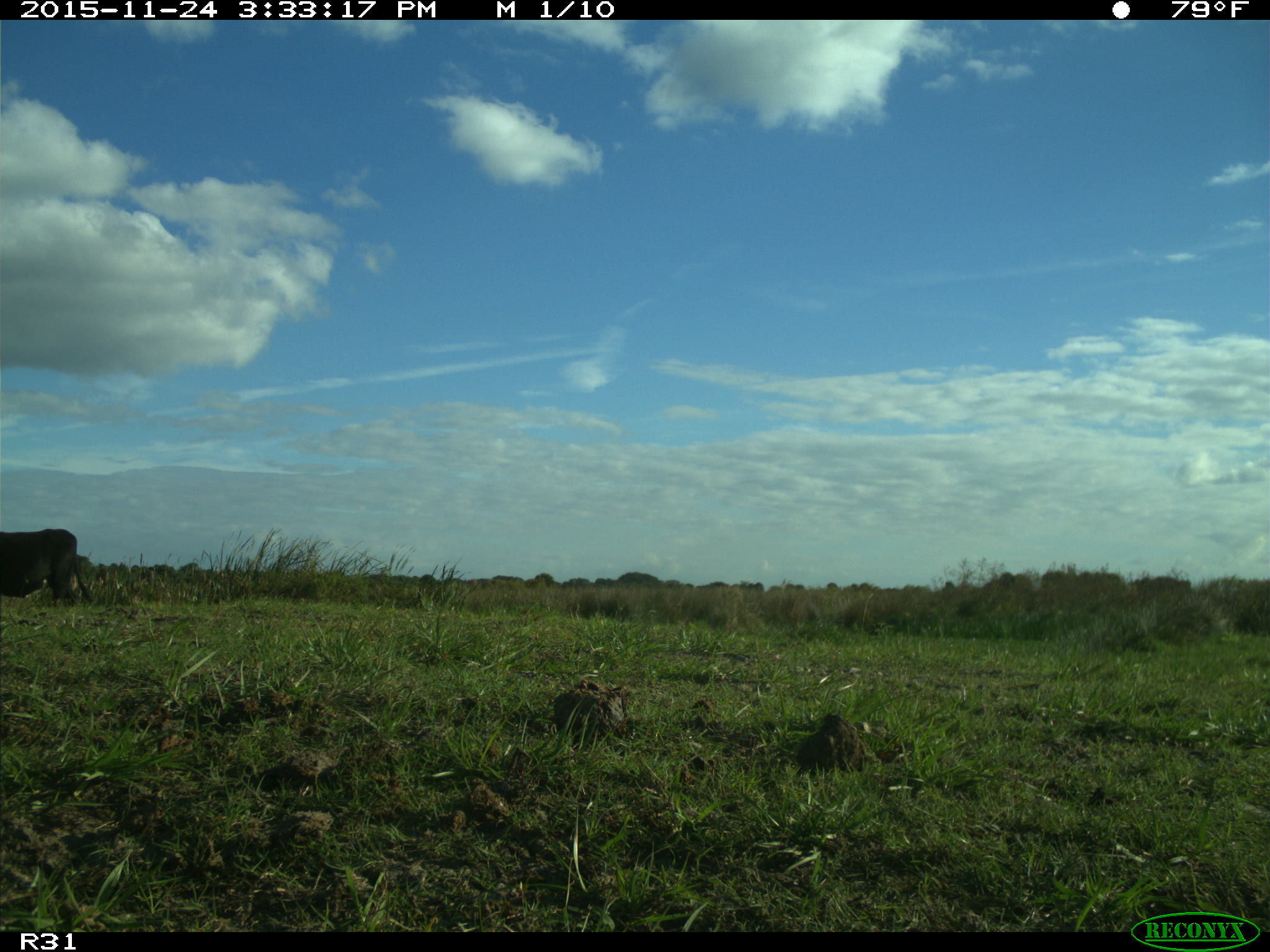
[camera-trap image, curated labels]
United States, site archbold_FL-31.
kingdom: Animalia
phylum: Chordata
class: Mammalia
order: Artiodactyla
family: Bovidae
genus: Bos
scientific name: Bos taurus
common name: domestic cow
Bos taurus (domestic cow).